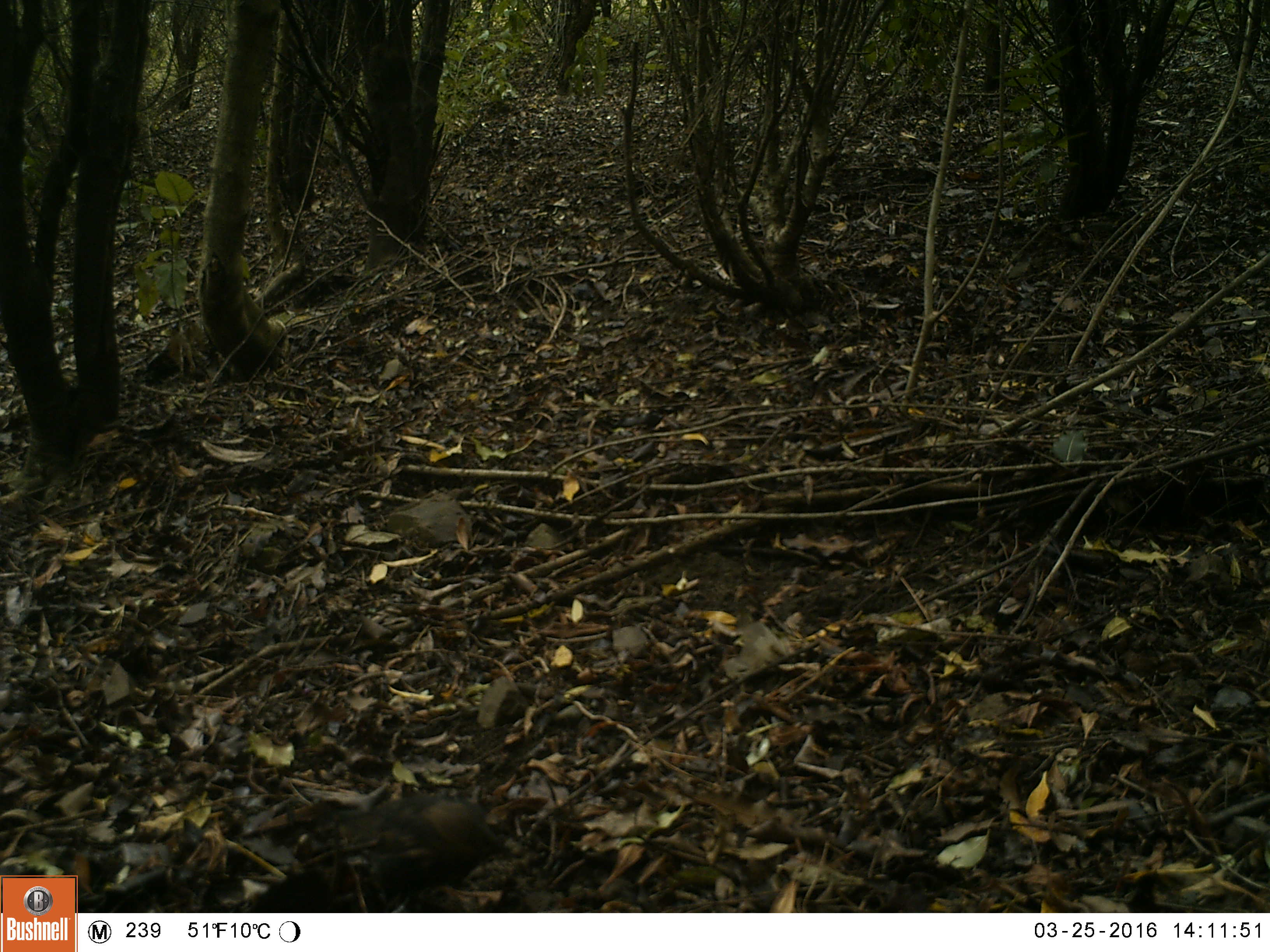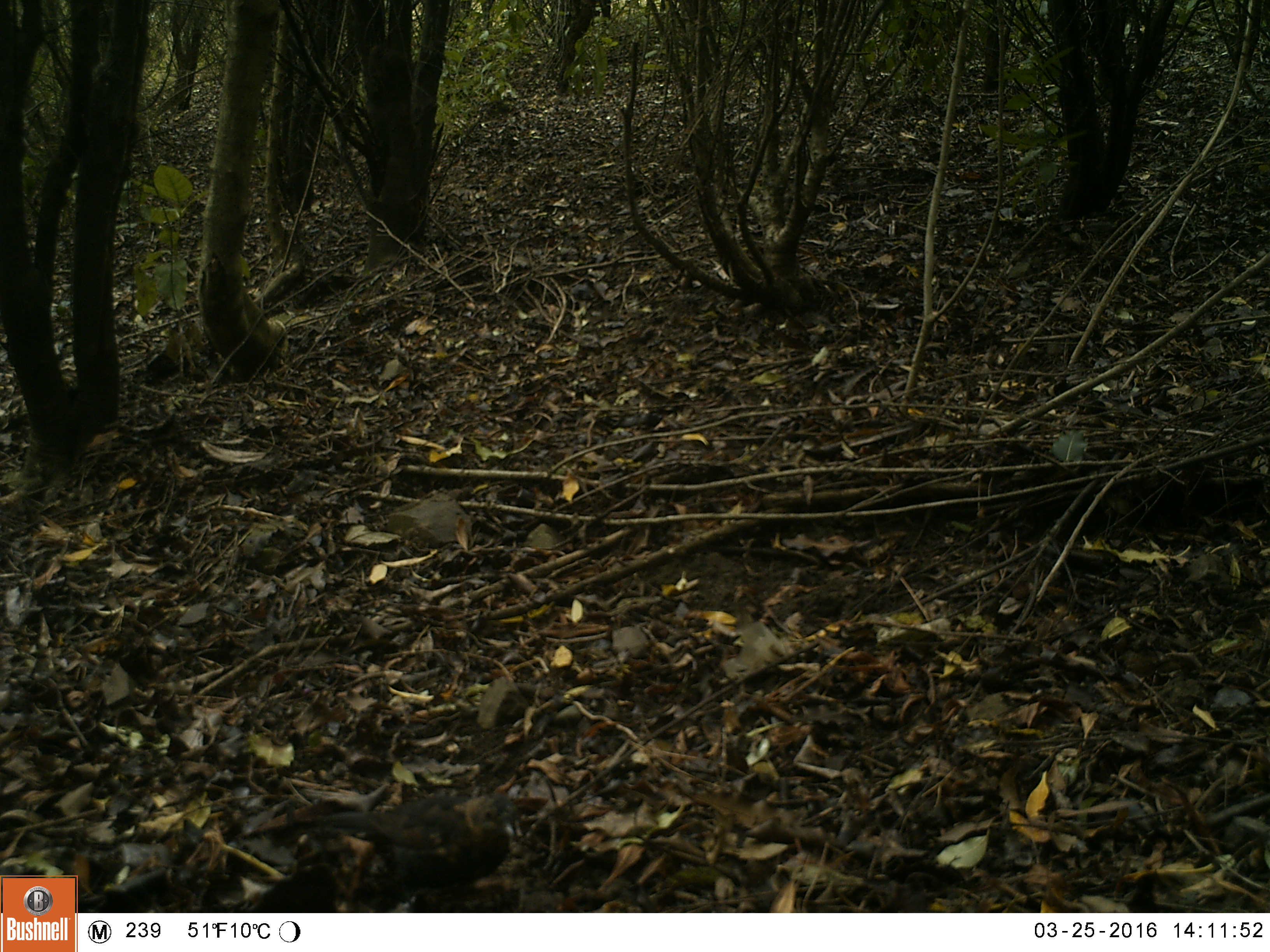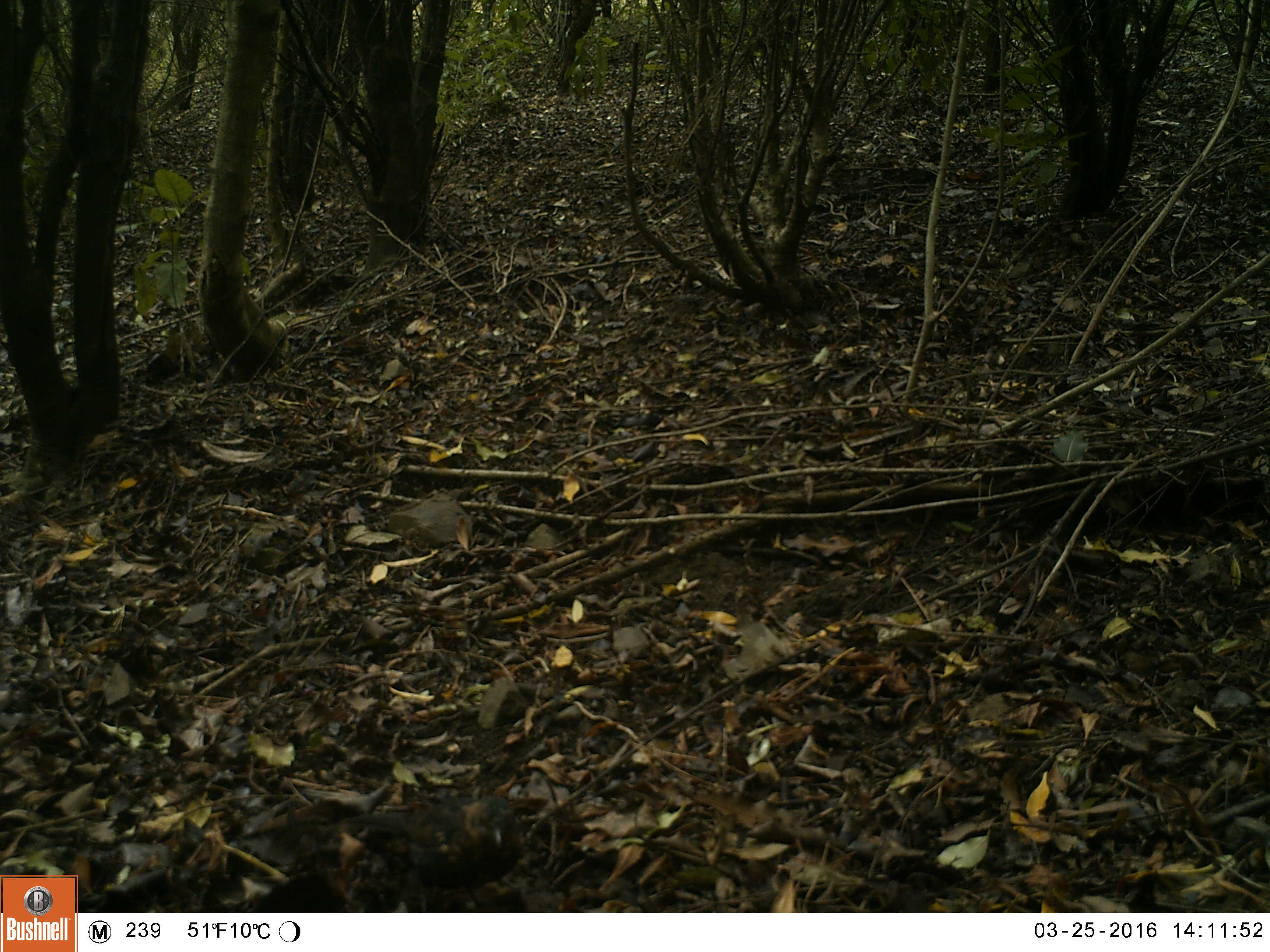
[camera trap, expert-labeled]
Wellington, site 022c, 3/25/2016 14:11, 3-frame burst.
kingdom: Animalia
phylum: Chordata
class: Aves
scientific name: Aves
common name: bird